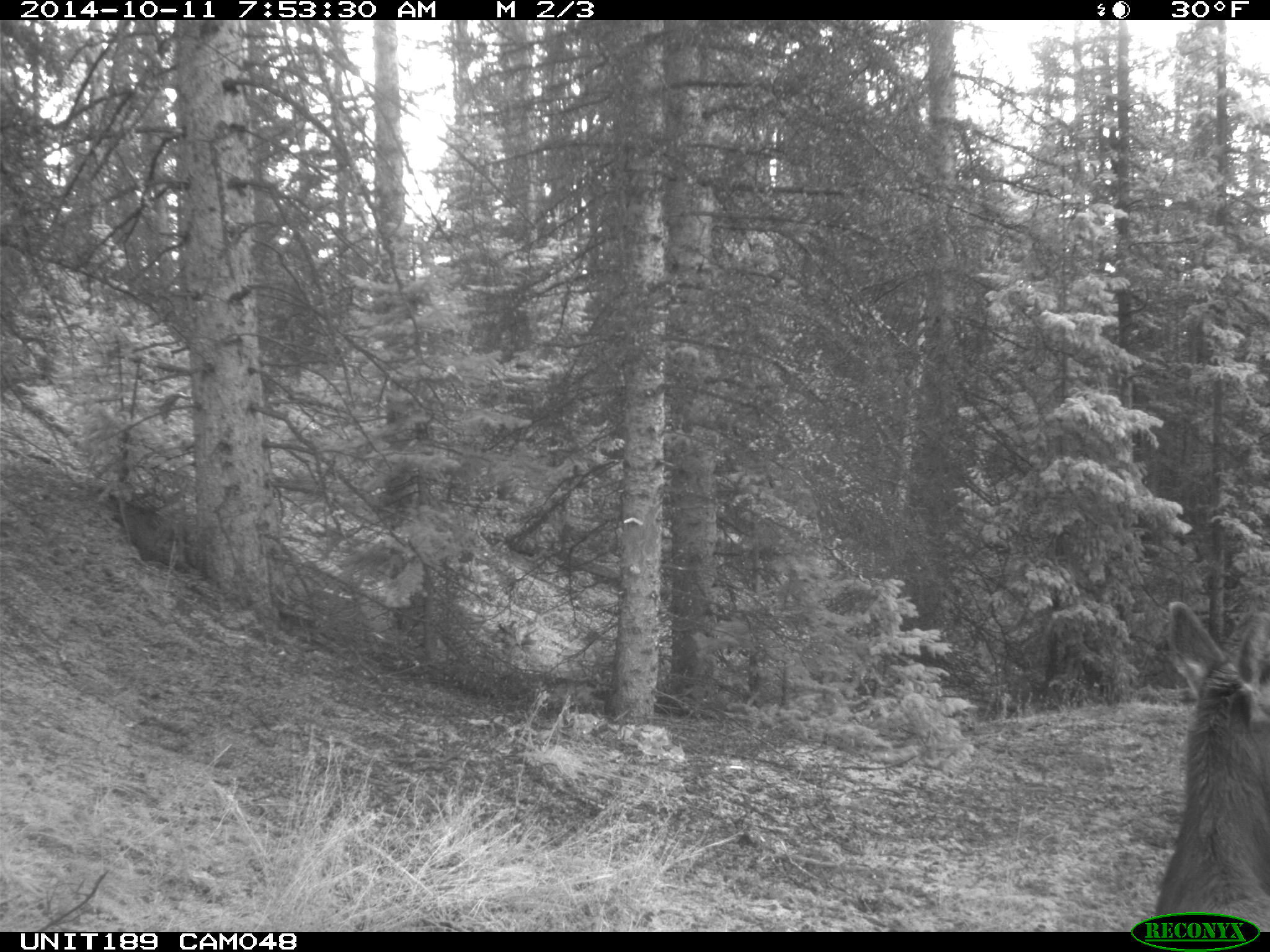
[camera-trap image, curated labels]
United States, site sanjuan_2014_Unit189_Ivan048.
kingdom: Animalia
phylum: Chordata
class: Mammalia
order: Artiodactyla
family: Cervidae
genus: Cervus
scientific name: Cervus elaphus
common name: red deer